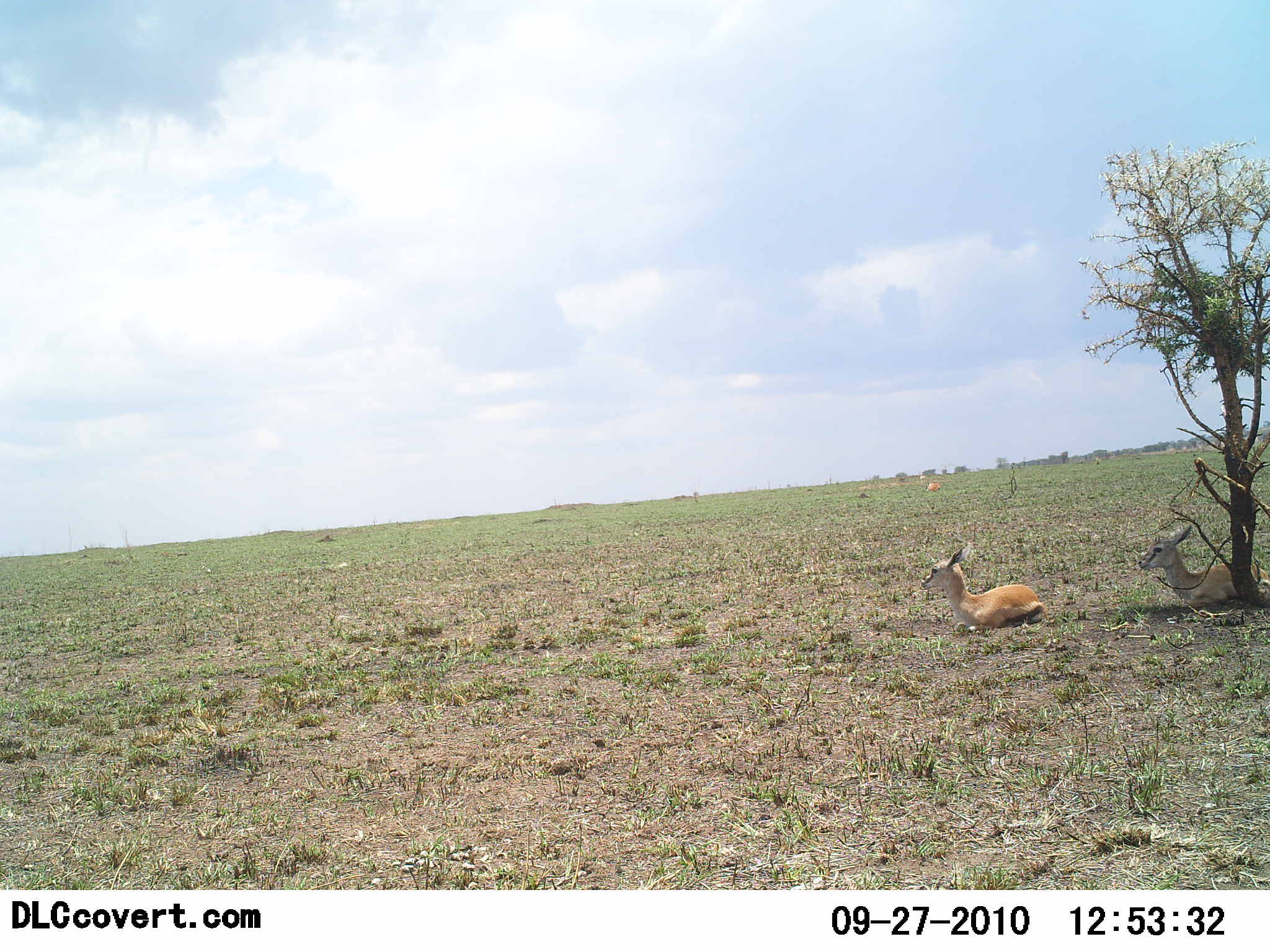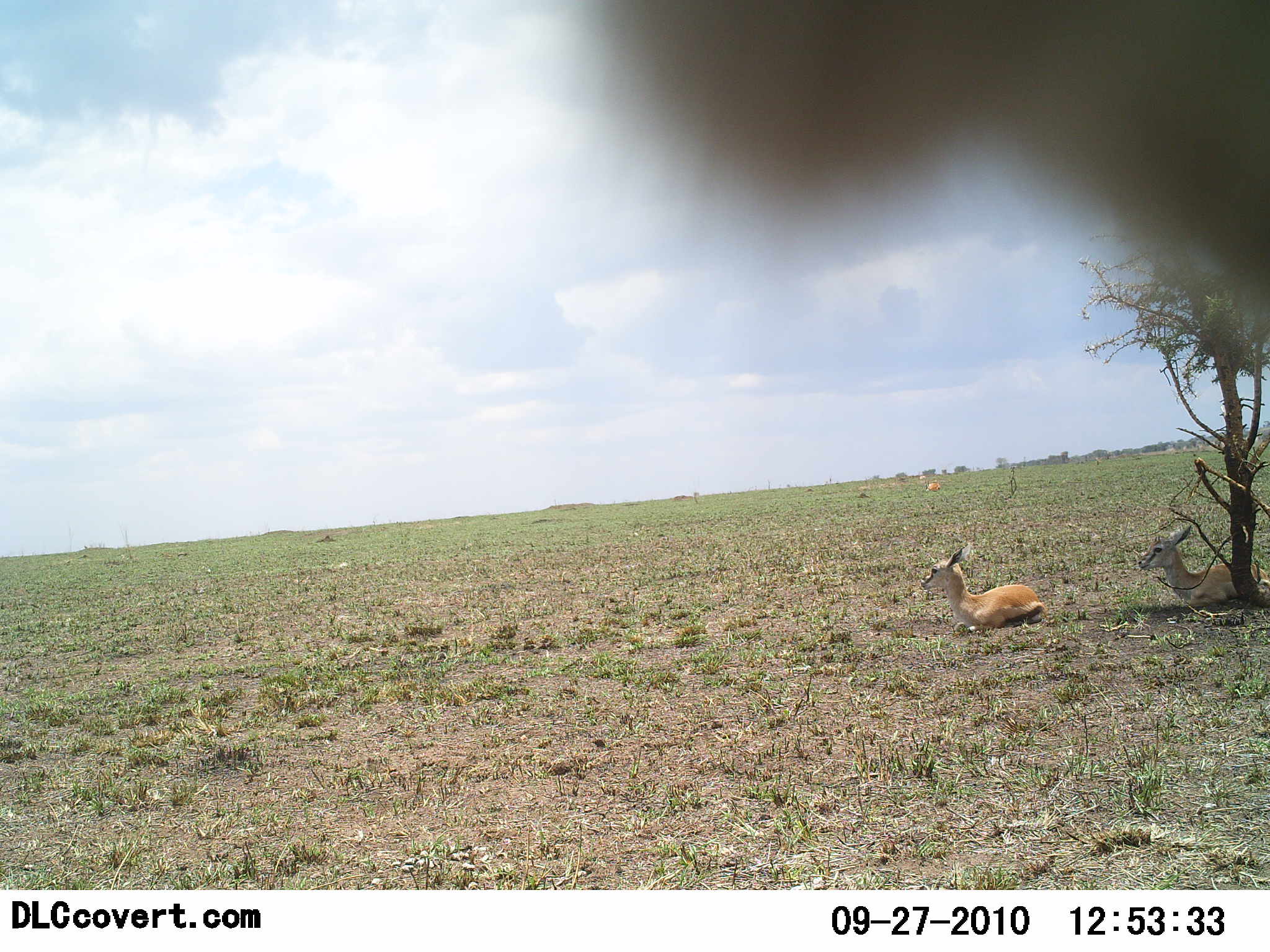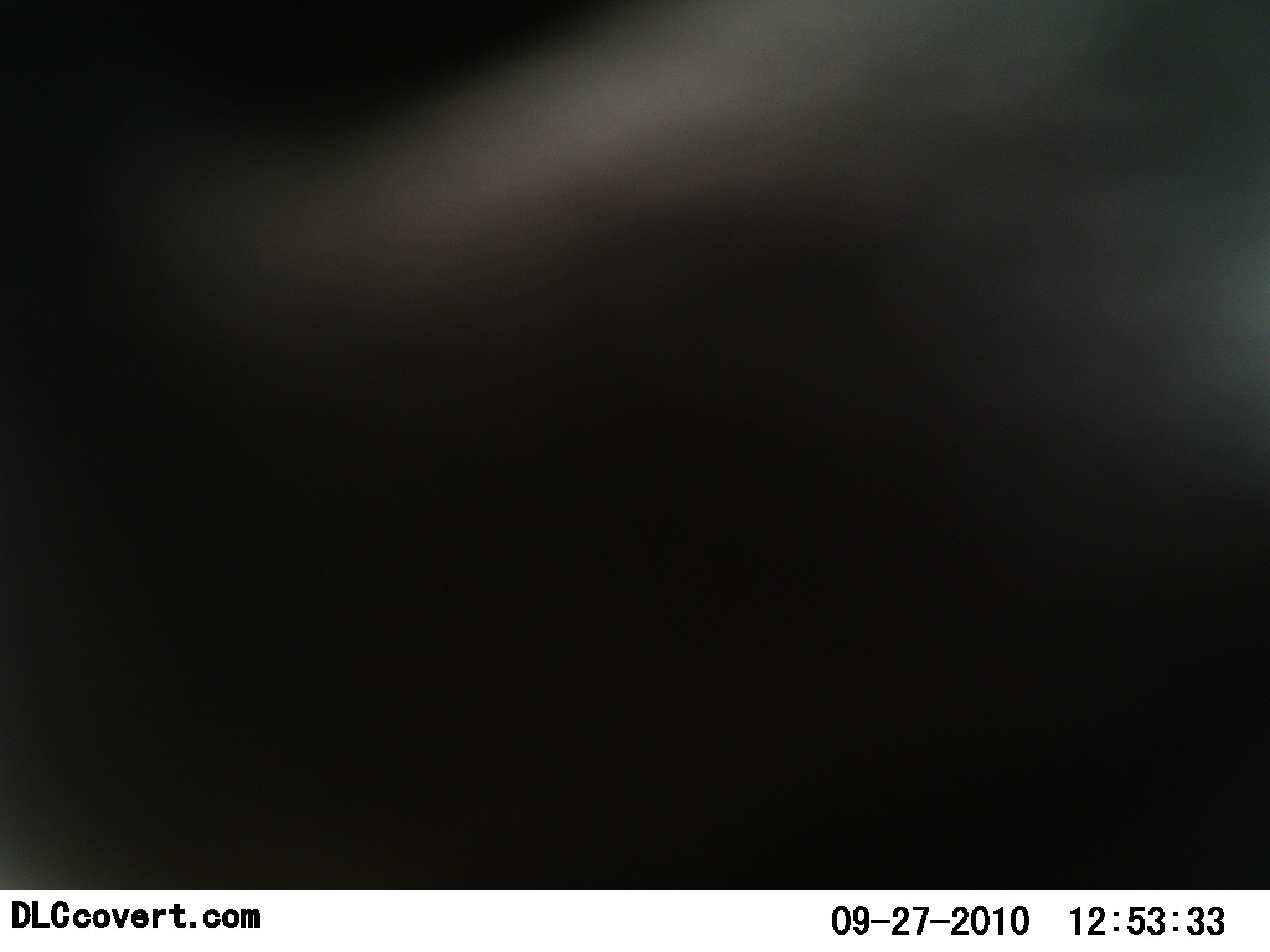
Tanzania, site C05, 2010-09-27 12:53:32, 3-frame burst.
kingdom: Animalia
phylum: Chordata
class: Mammalia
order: Artiodactyla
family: Bovidae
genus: Eudorcas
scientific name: Eudorcas thomsonii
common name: thomson's gazelle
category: gazellethomsons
Gazellethomsons (thomson's gazelle) (Eudorcas thomsonii), count 3. Behavior (volunteer vote fractions): standing 19%, resting 100%, moving 12%, interacting 0%. Young present (vote fraction): 12%. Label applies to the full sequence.